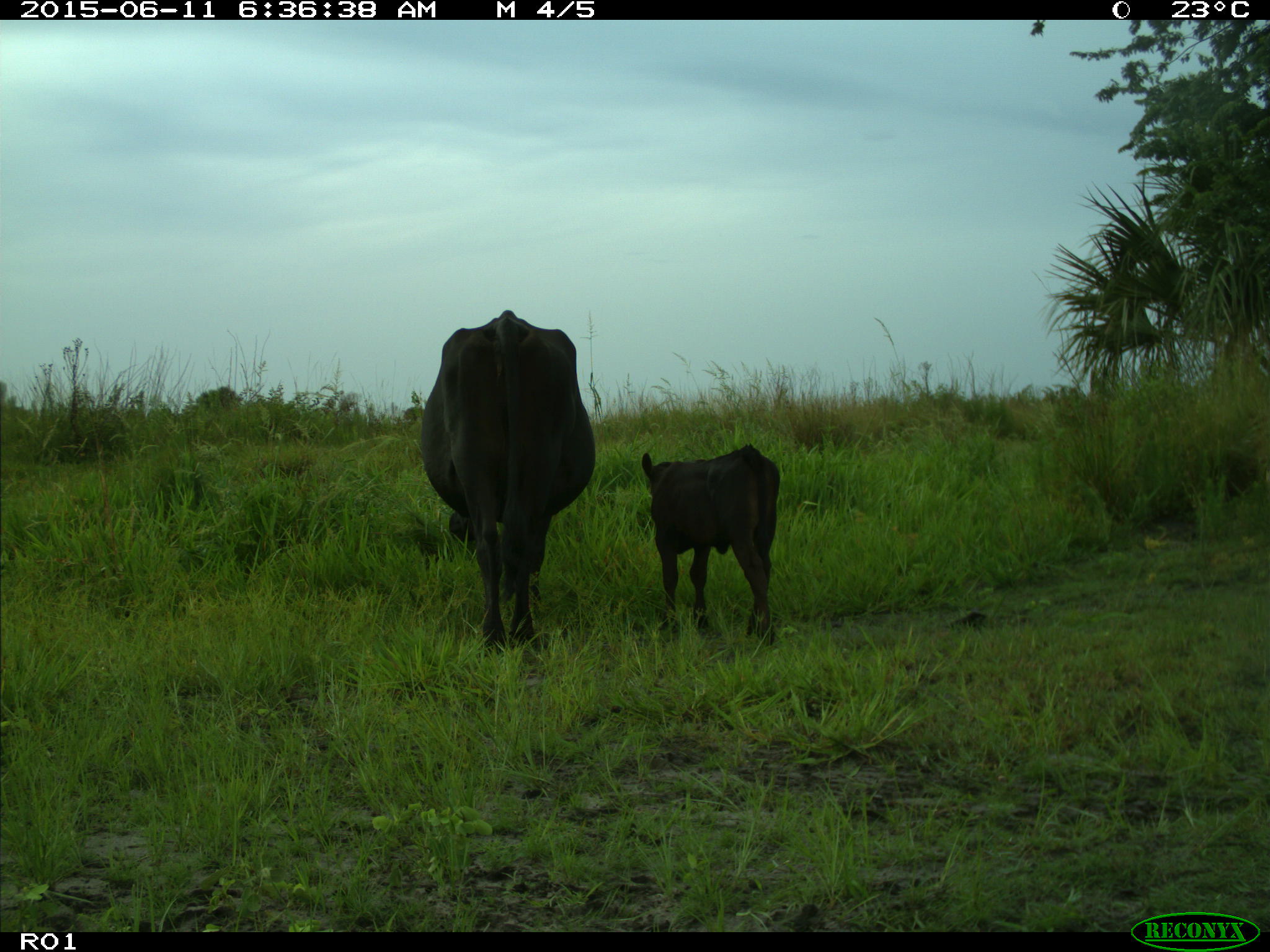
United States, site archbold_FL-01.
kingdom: Animalia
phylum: Chordata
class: Mammalia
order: Artiodactyla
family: Bovidae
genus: Bos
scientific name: Bos taurus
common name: domestic cow